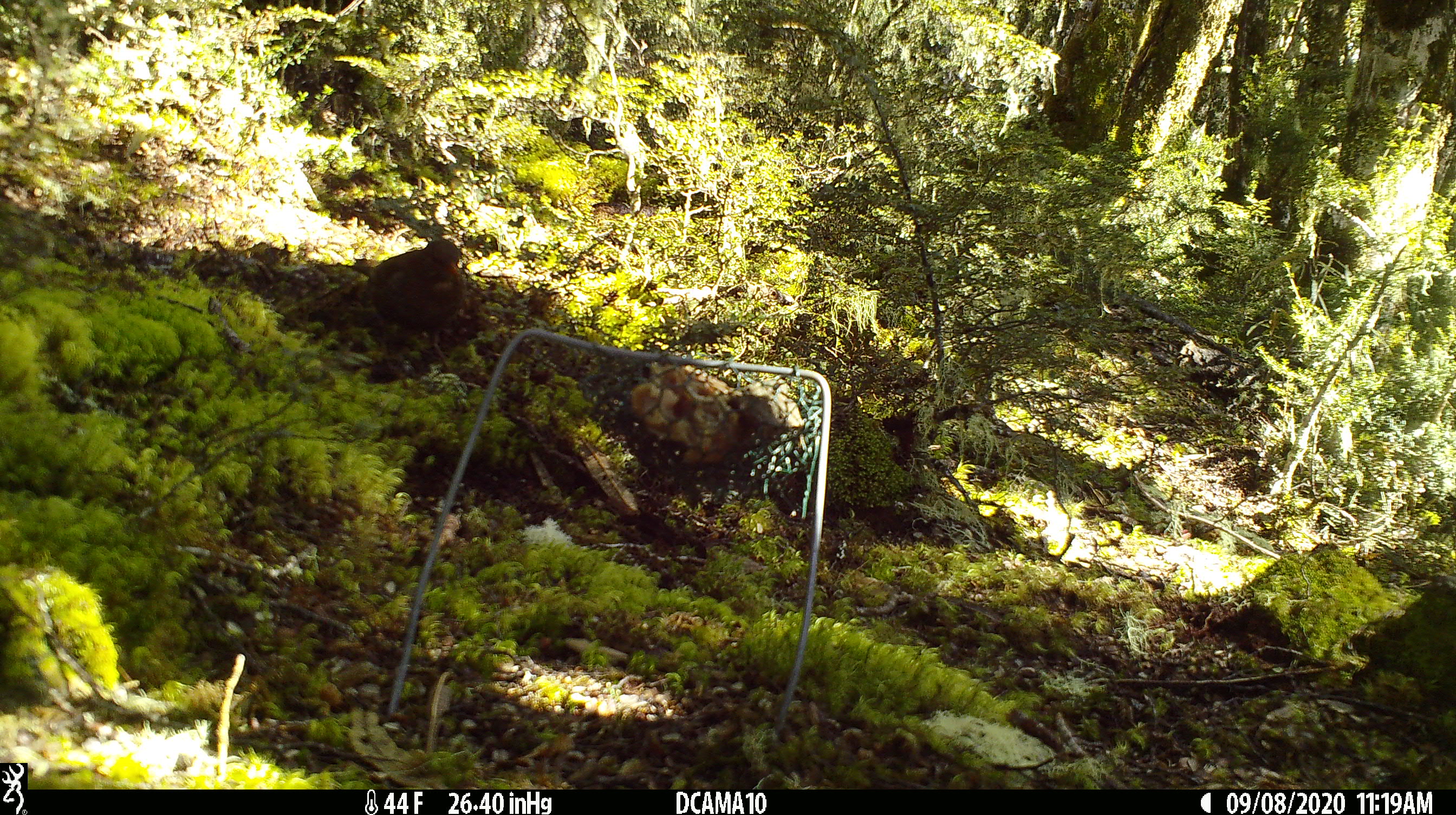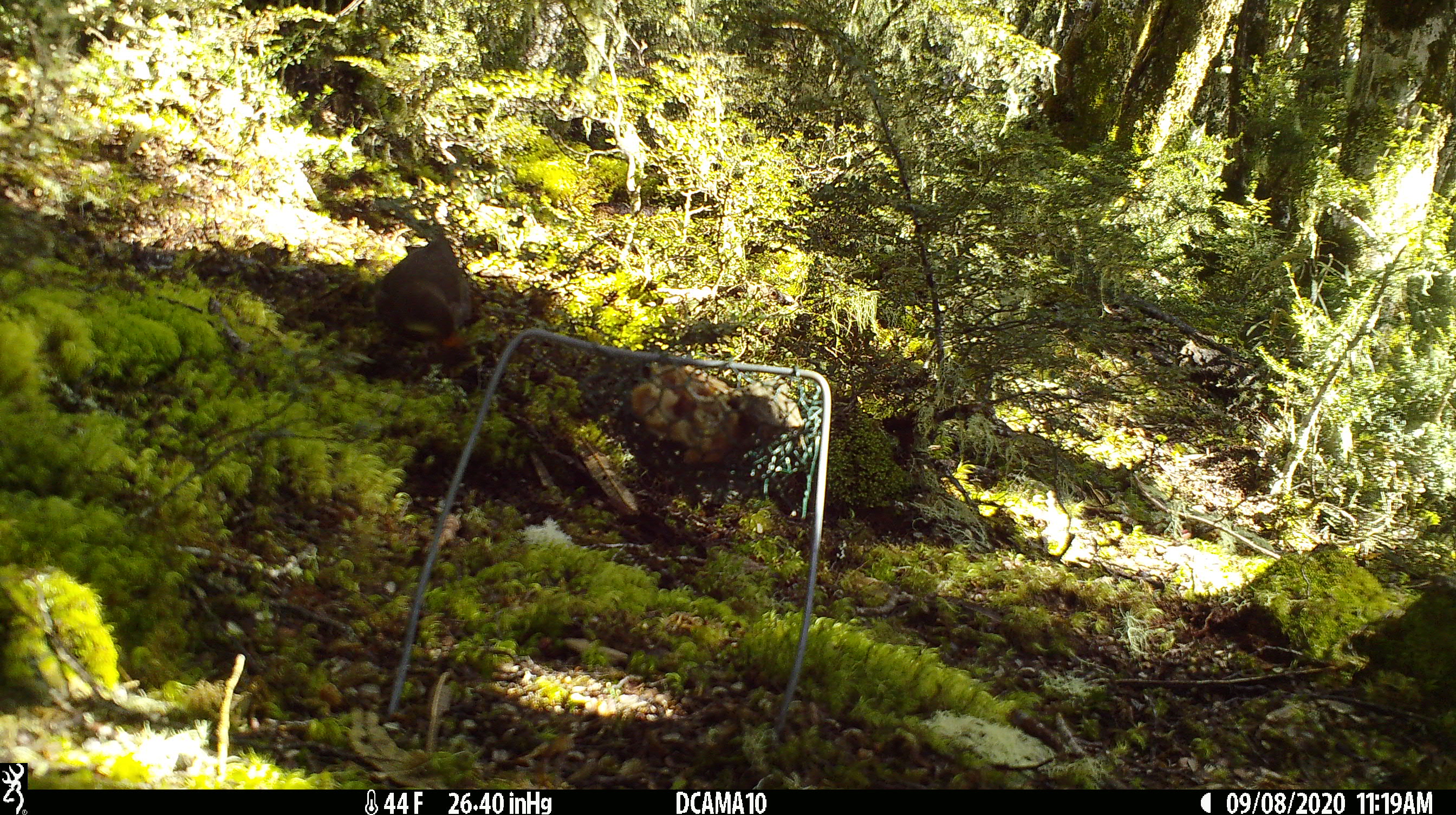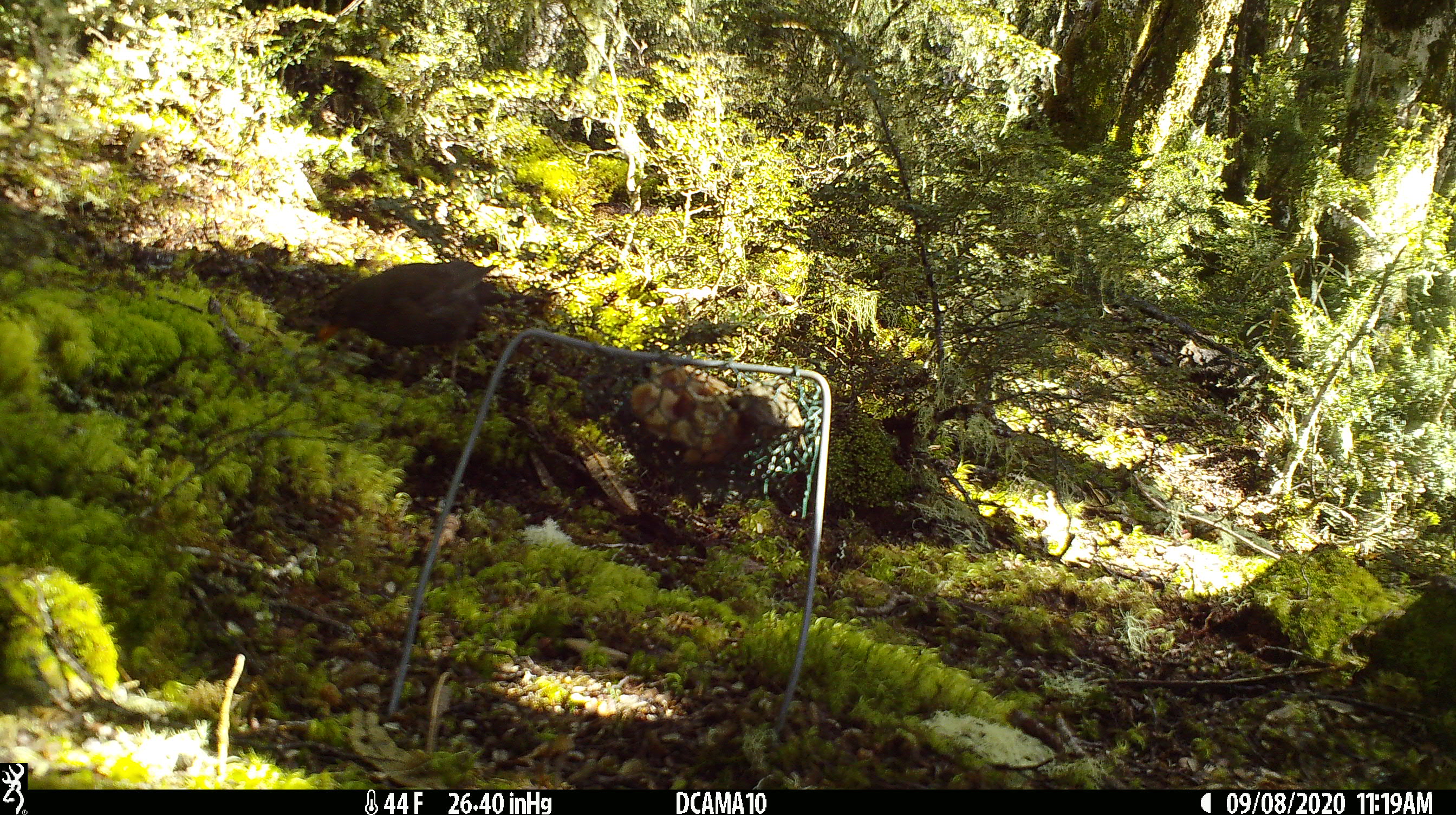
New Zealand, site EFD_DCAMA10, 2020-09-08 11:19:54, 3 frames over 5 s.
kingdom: Animalia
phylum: Chordata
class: Aves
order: Passeriformes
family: Turdidae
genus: Turdus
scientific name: Turdus merula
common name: eurasian blackbird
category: blackbird